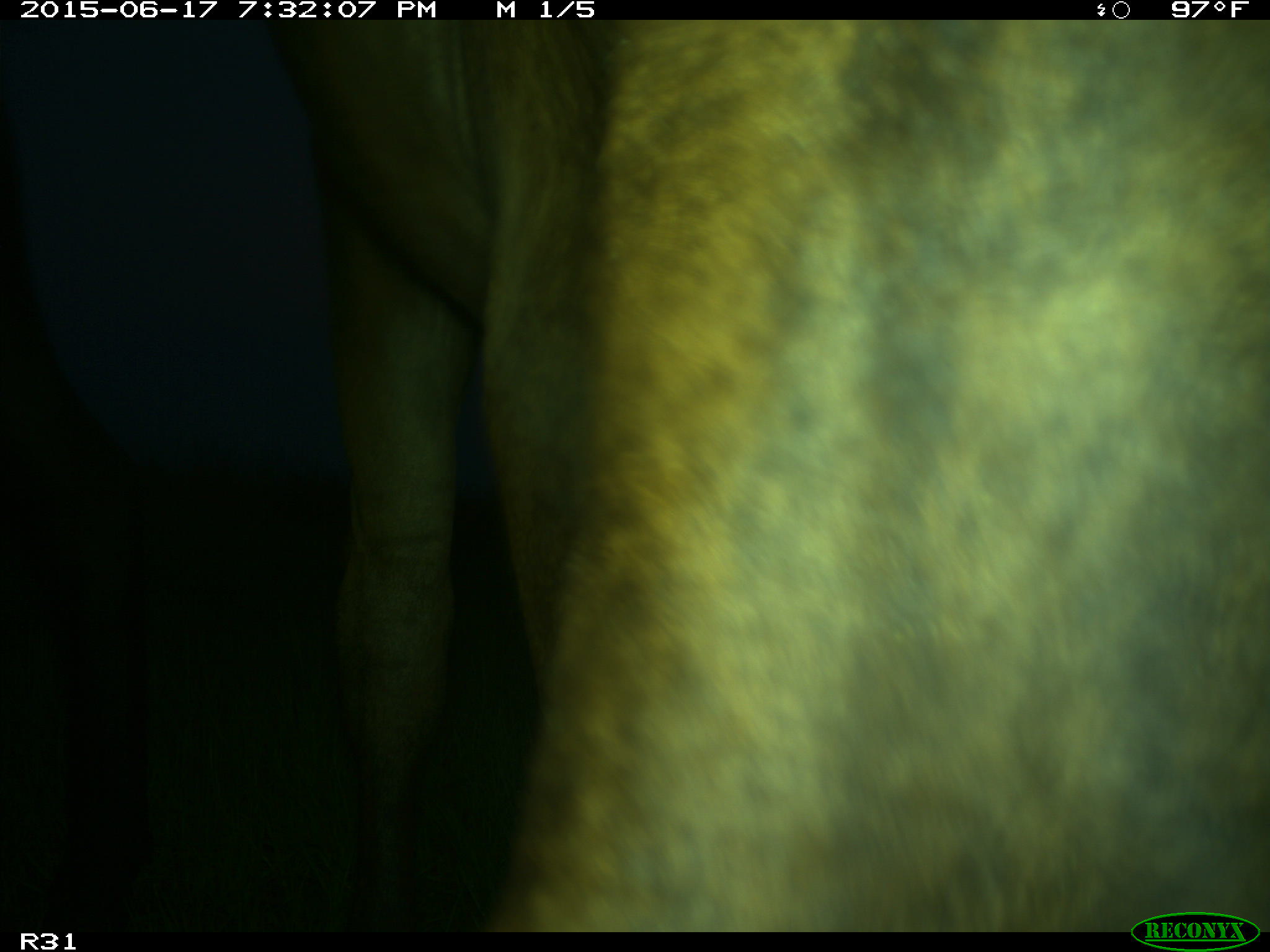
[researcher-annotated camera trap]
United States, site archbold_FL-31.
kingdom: Animalia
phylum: Chordata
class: Mammalia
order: Artiodactyla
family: Bovidae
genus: Bos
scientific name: Bos taurus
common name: domestic cow